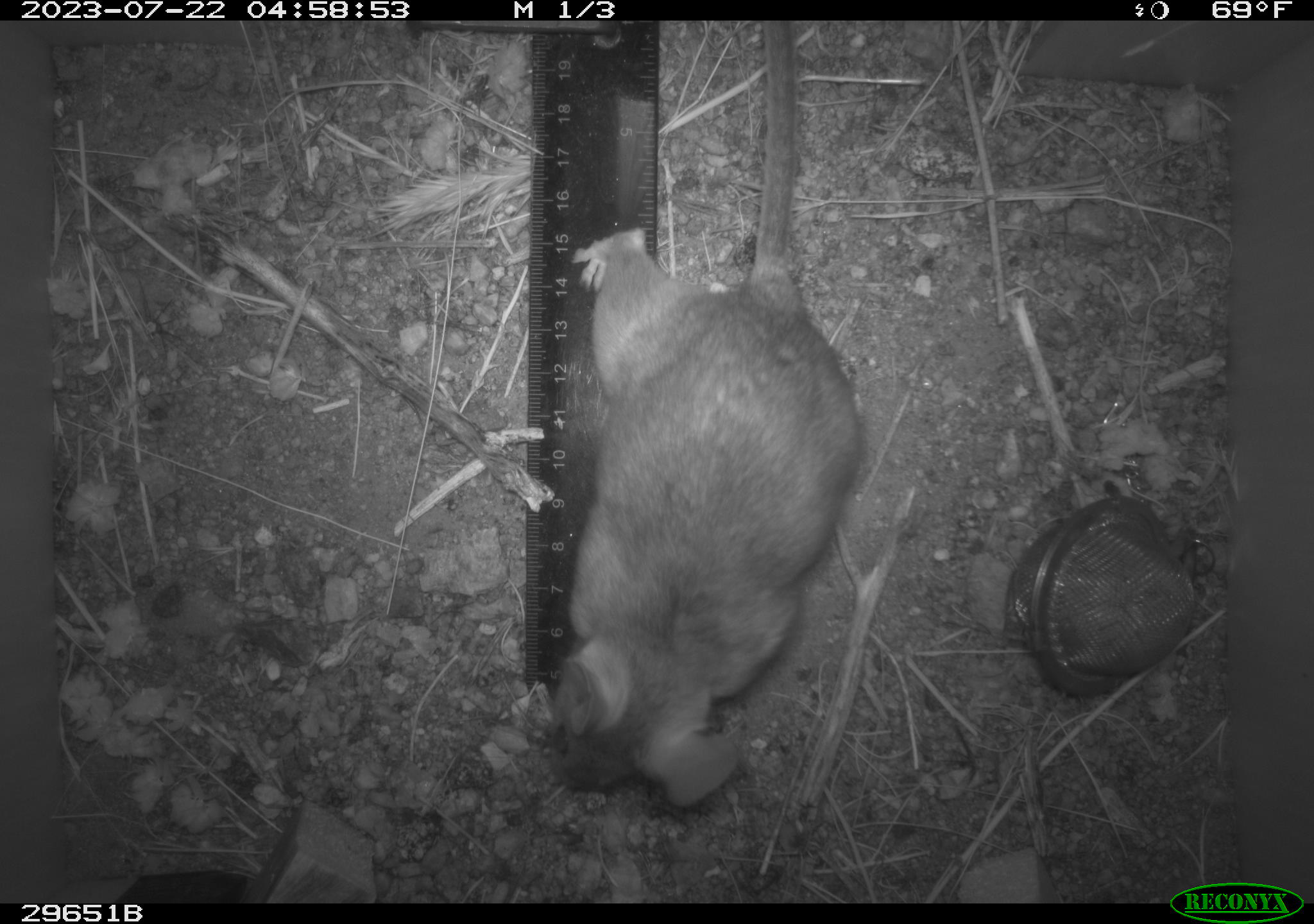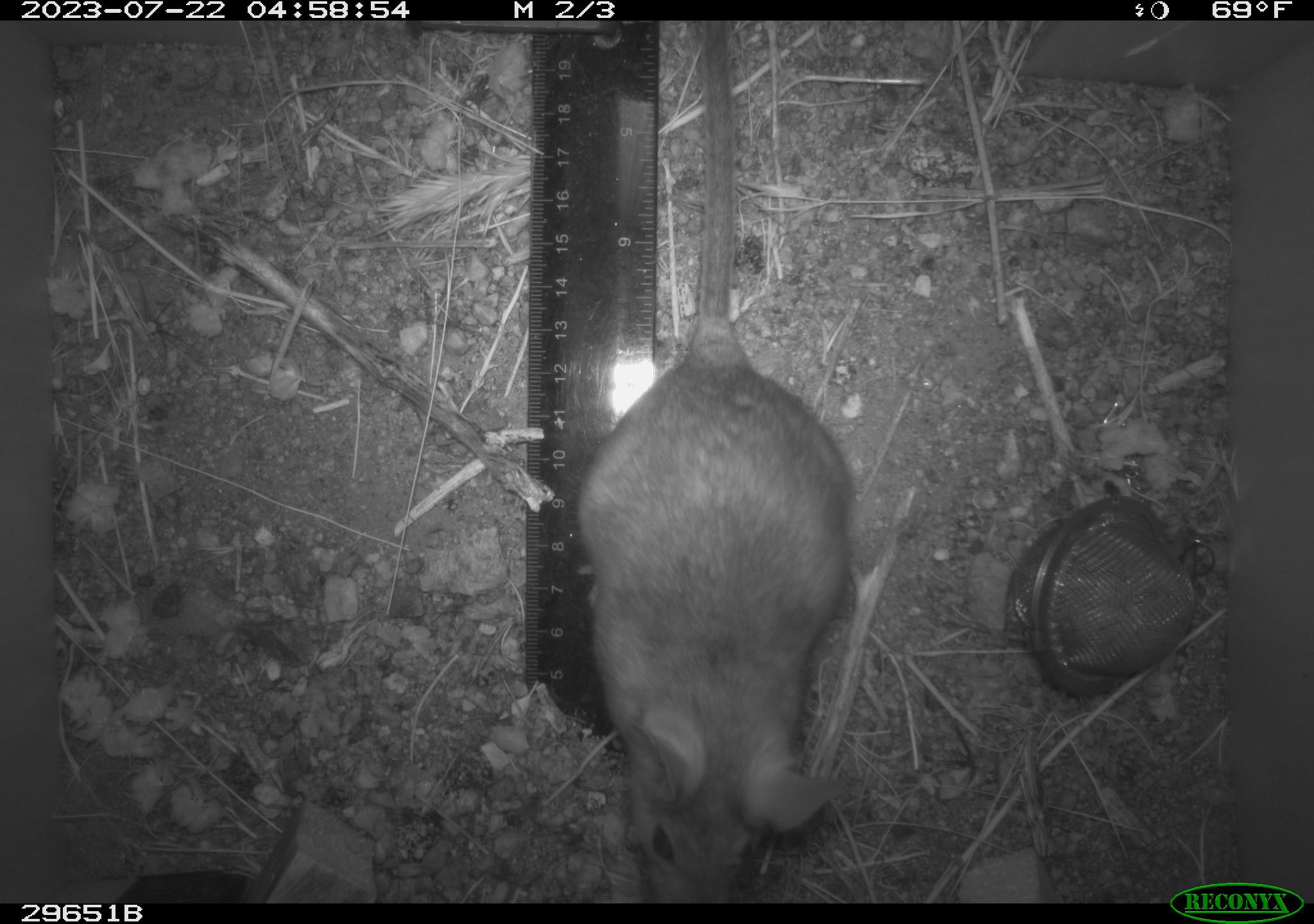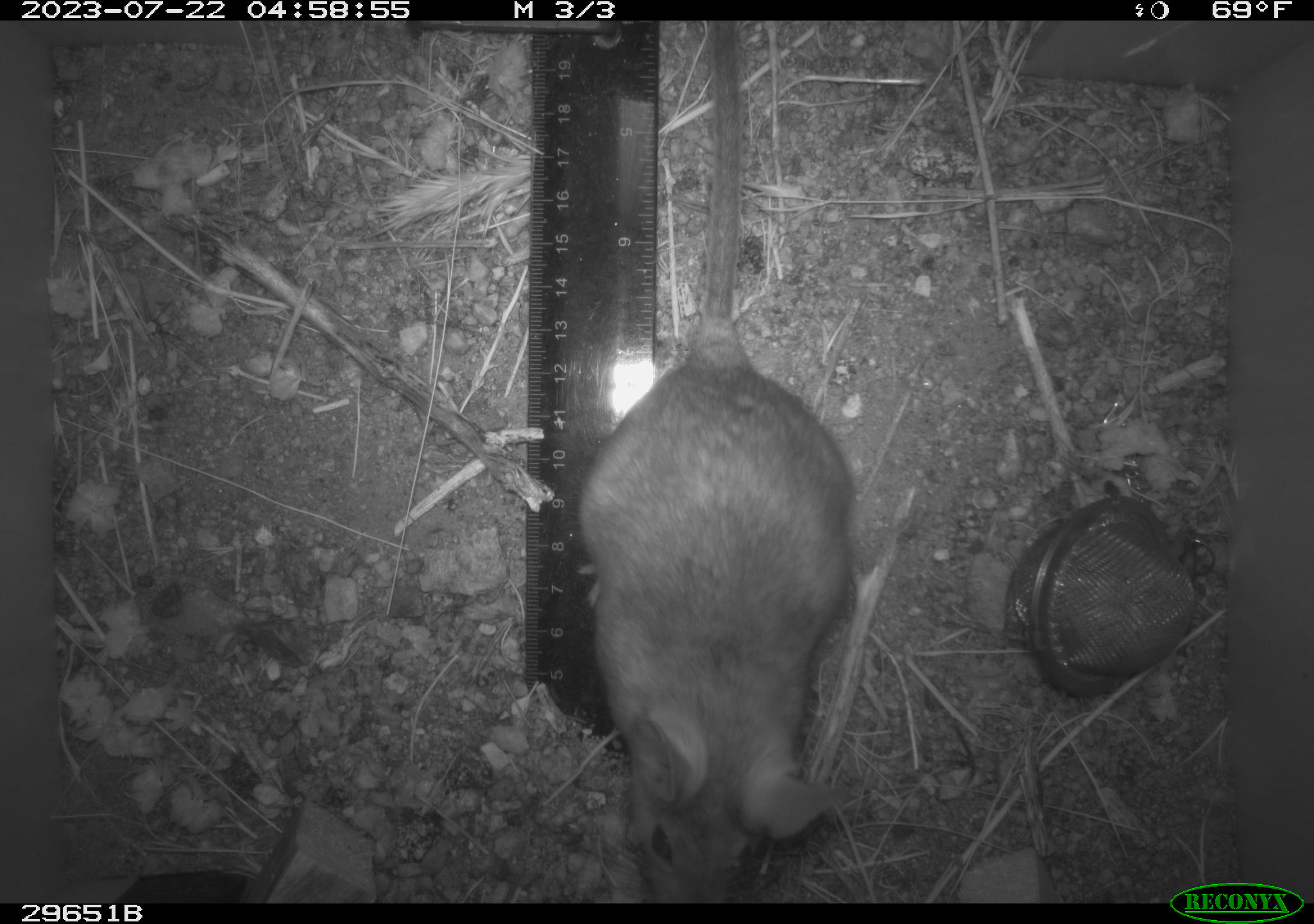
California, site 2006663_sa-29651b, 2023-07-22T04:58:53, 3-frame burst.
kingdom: Animalia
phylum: Chordata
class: Mammalia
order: Rodentia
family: Cricetidae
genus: Neotoma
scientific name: Neotoma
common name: pack rat or woodrat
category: neotoma species